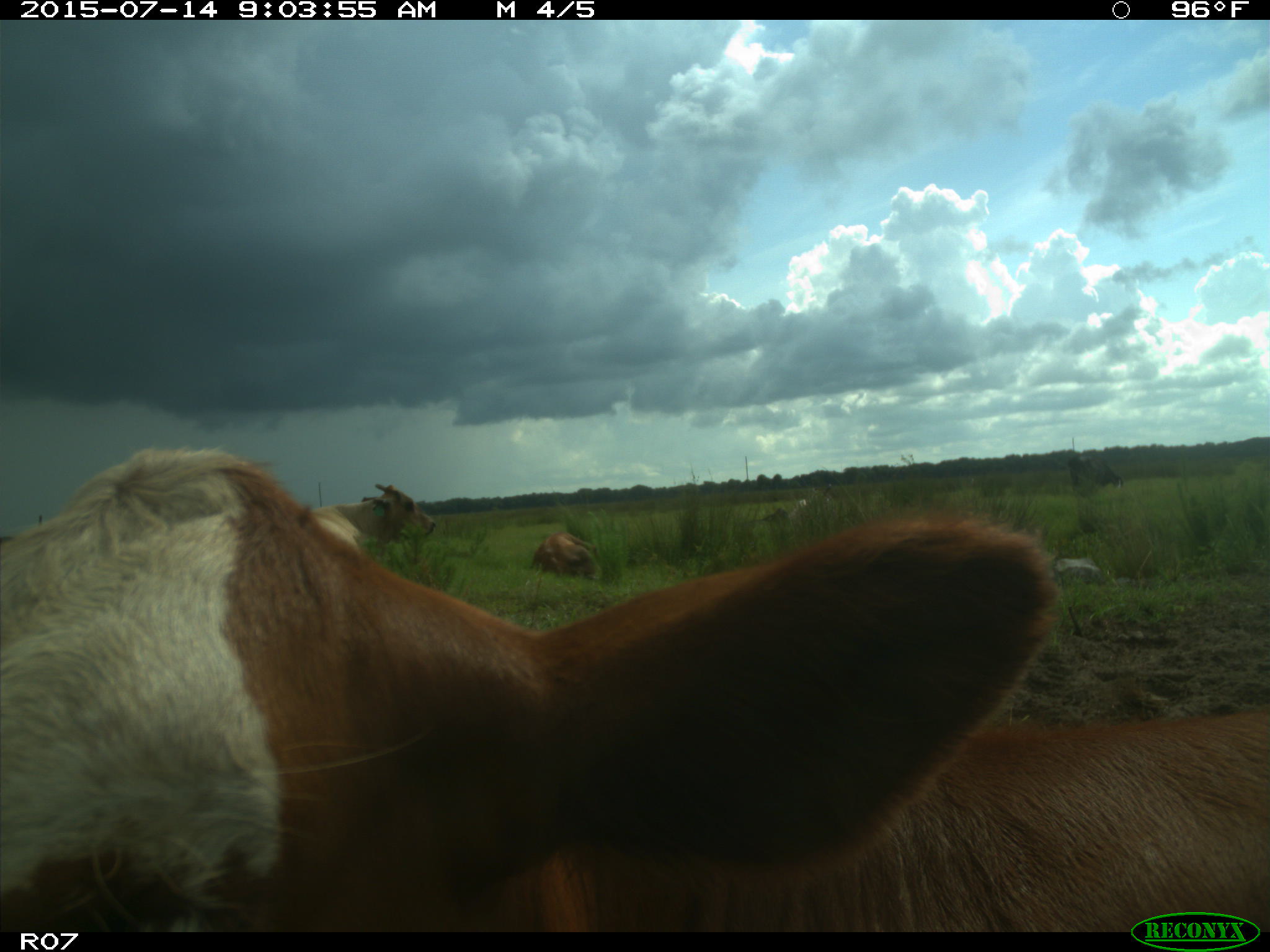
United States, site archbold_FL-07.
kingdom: Animalia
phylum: Chordata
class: Mammalia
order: Artiodactyla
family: Bovidae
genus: Bos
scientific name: Bos taurus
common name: domestic cow